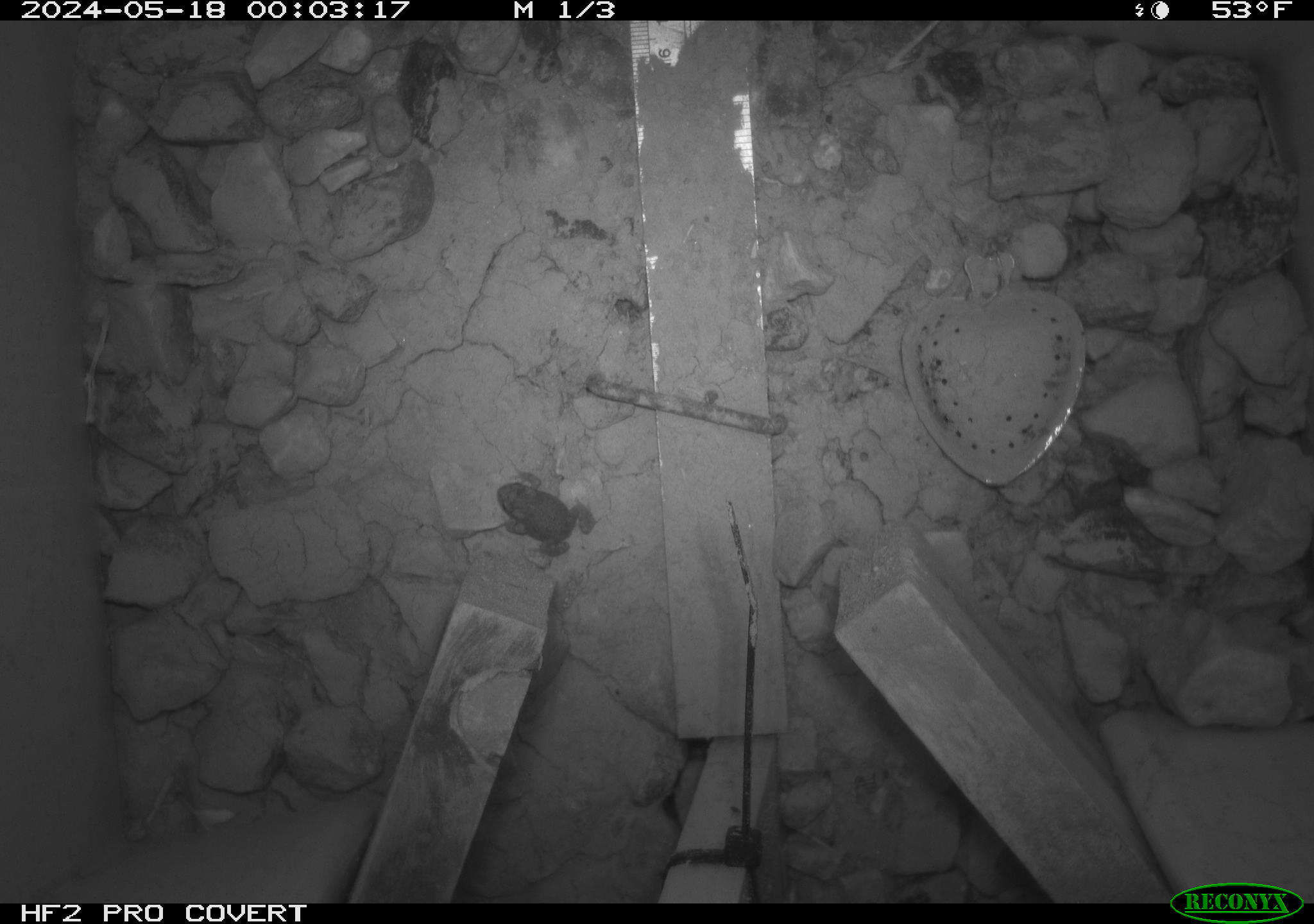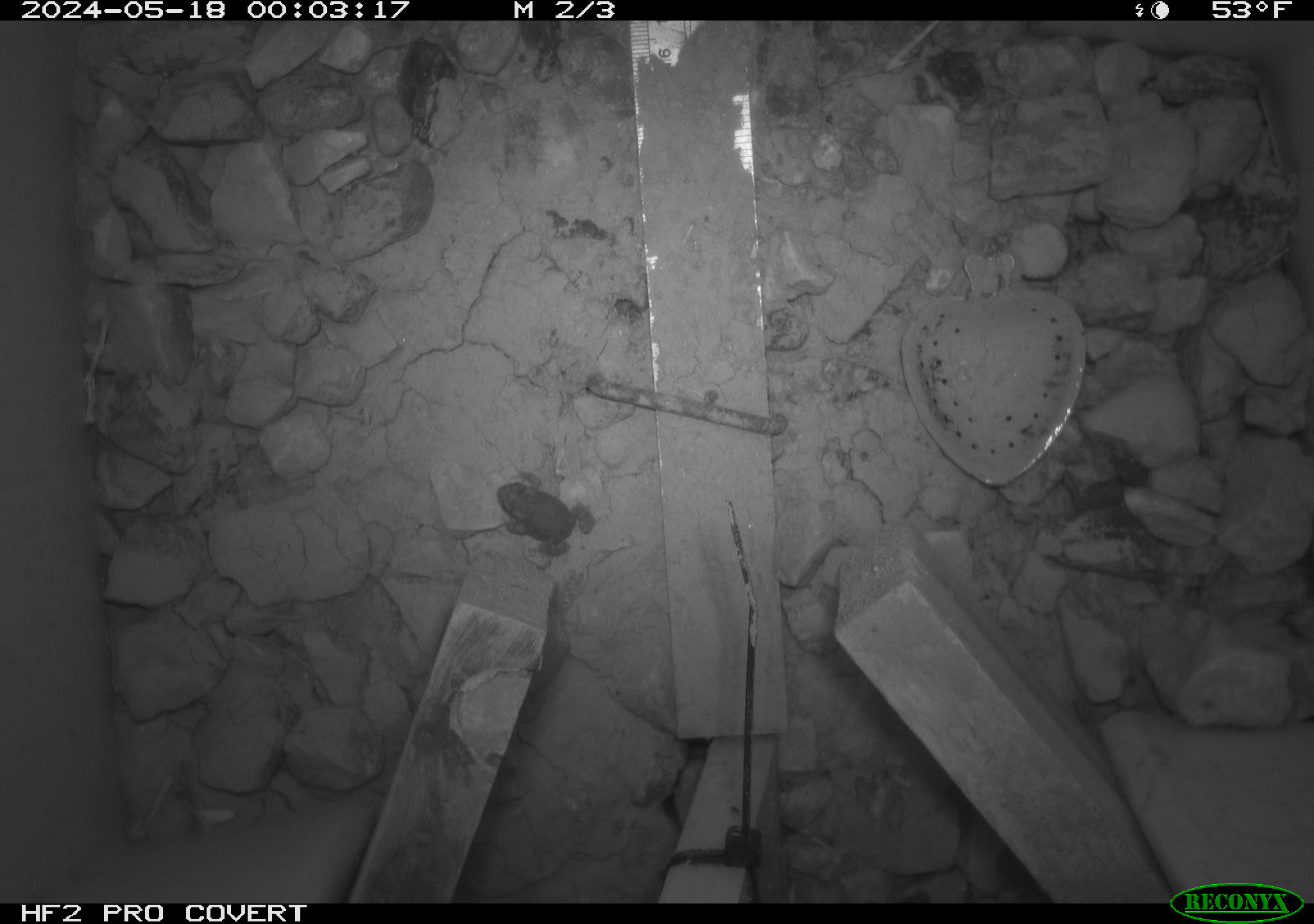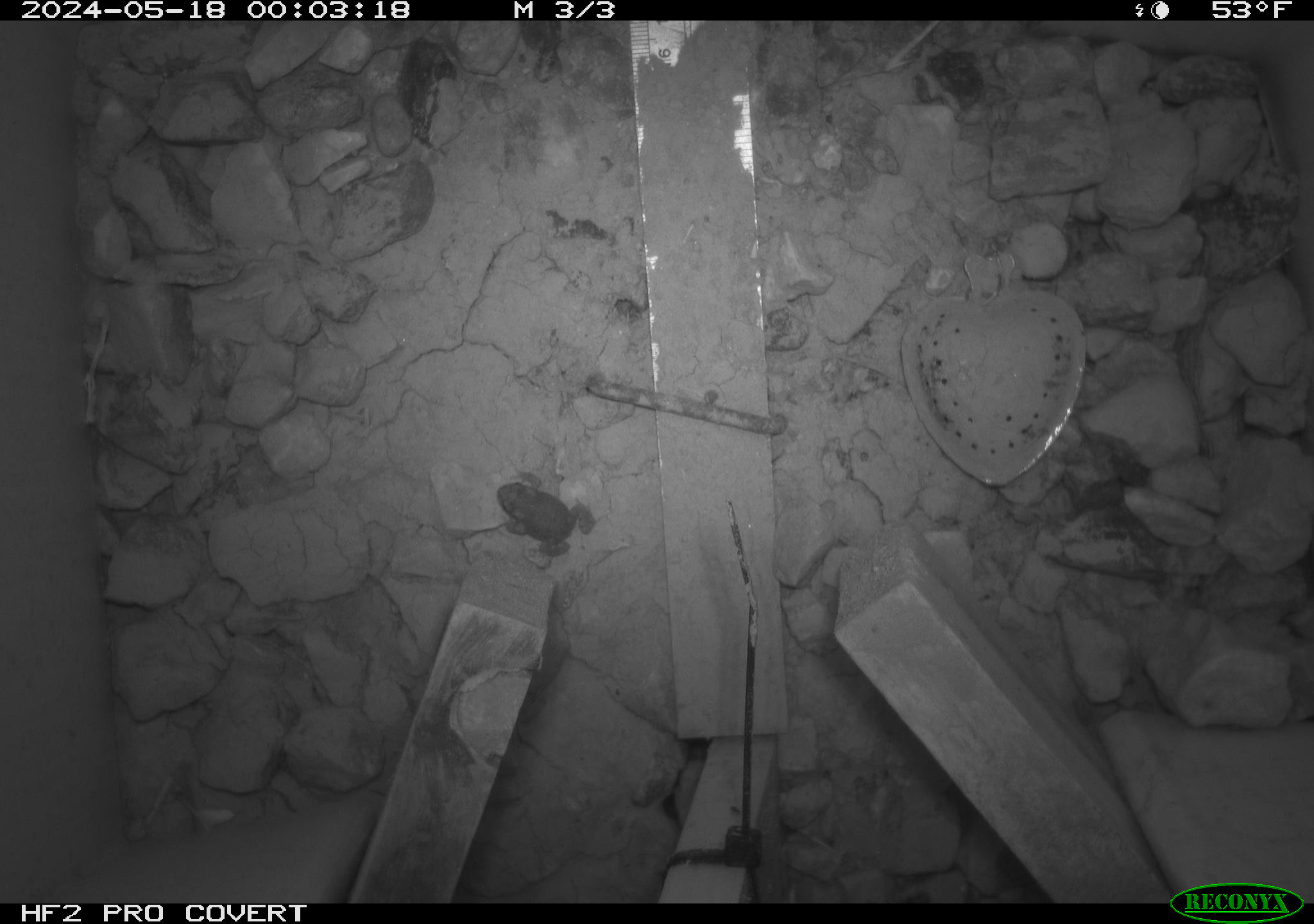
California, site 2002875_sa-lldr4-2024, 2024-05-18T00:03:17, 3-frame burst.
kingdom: Animalia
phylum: Chordata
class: Amphibia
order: Anura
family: Bufonidae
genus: Anaxyrus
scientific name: Anaxyrus boreas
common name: western toad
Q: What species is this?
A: Western toad (Anaxyrus boreas).